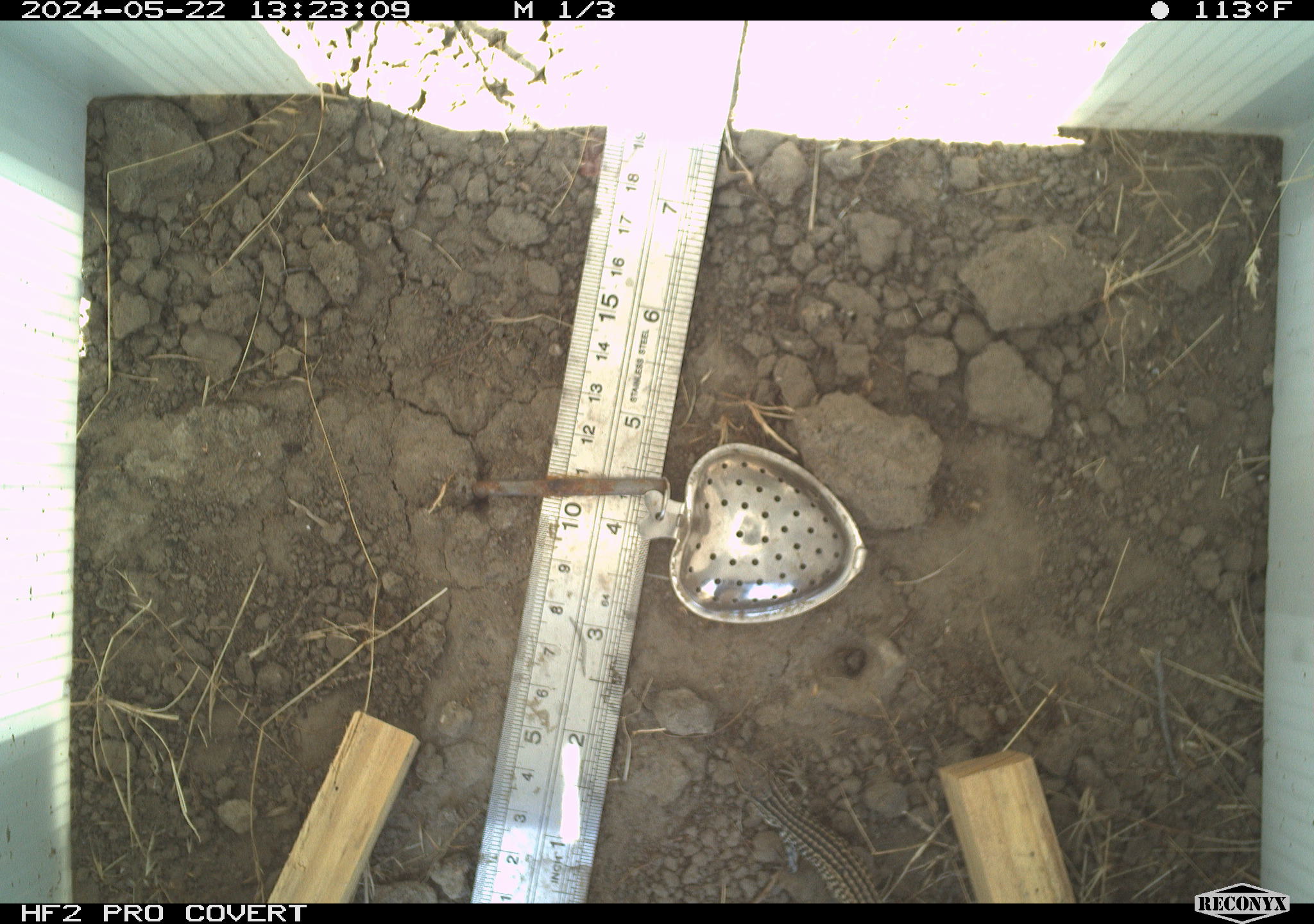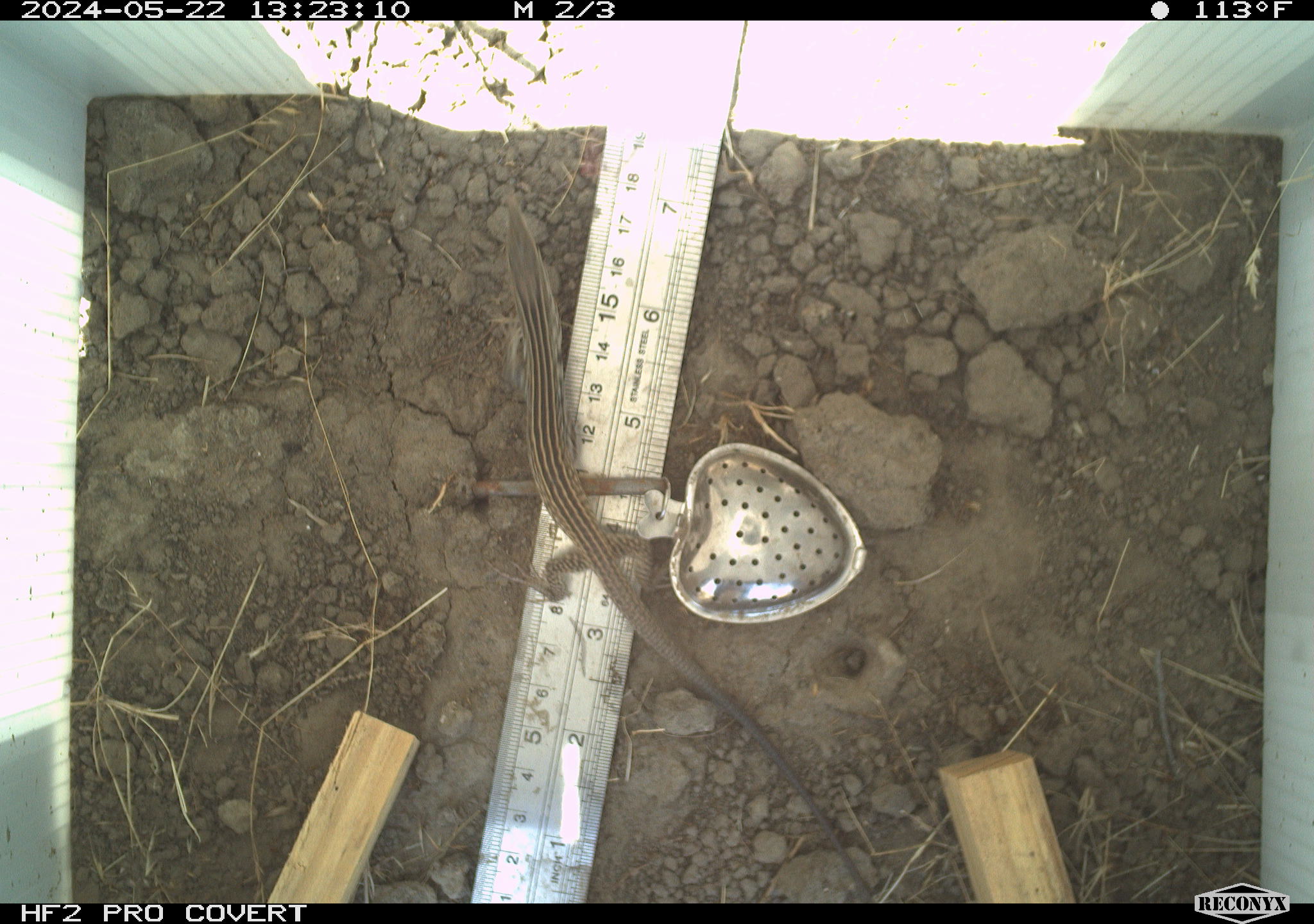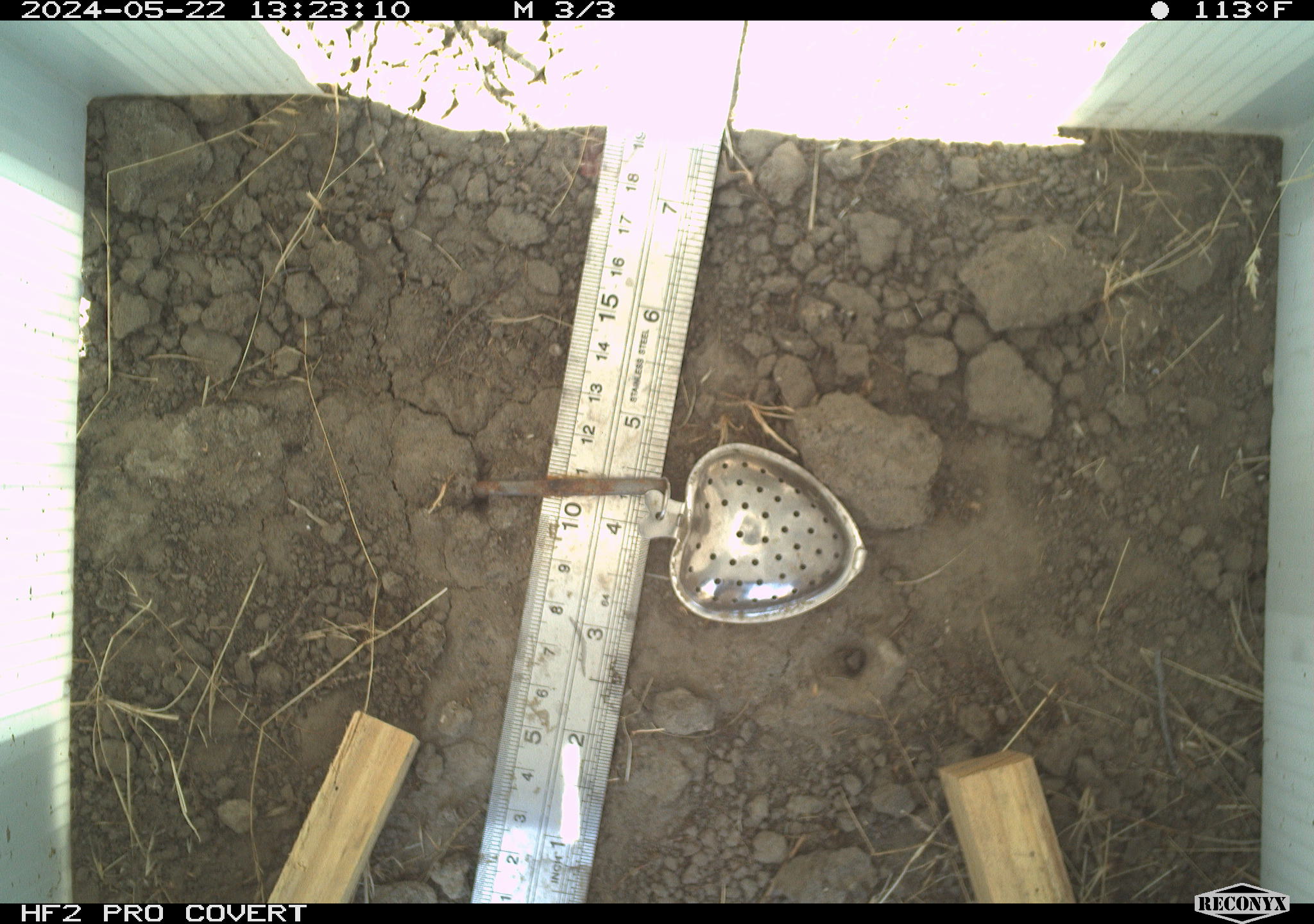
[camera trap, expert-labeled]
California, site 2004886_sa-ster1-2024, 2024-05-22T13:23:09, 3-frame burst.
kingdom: Animalia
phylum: Chordata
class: Reptilia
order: Squamata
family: Teiidae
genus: Aspidoscelis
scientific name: Aspidoscelis tigris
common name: western whiptail